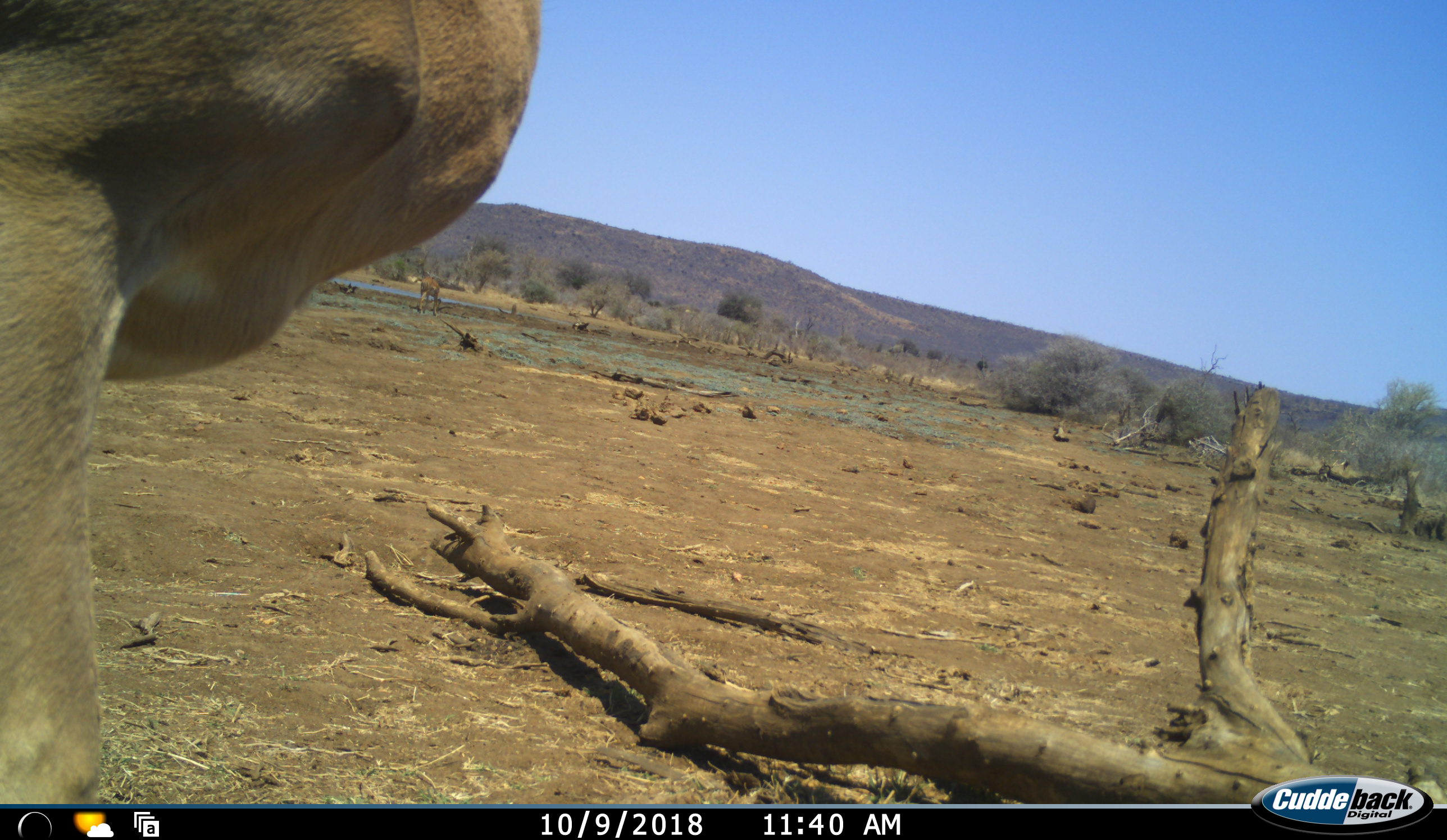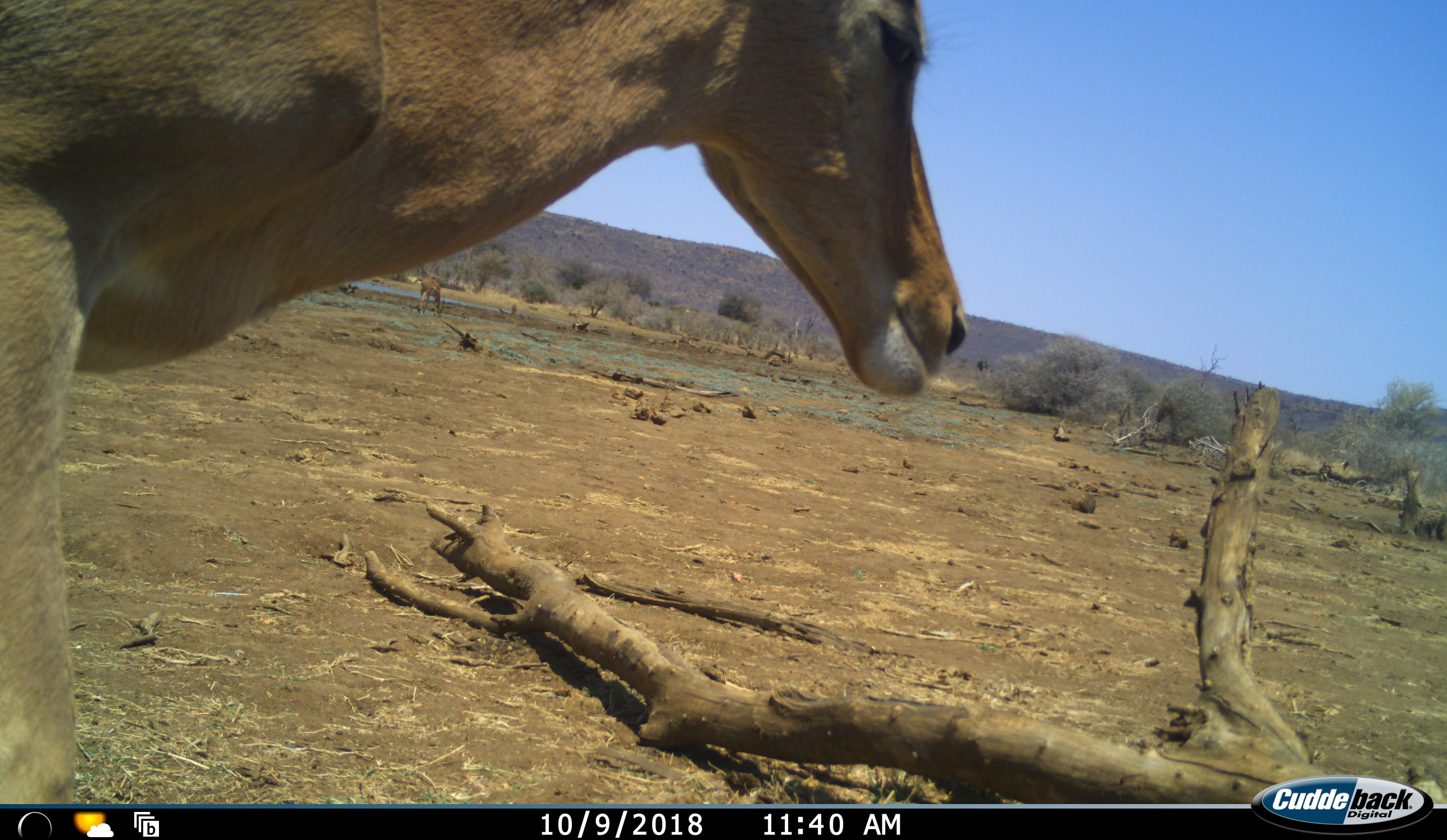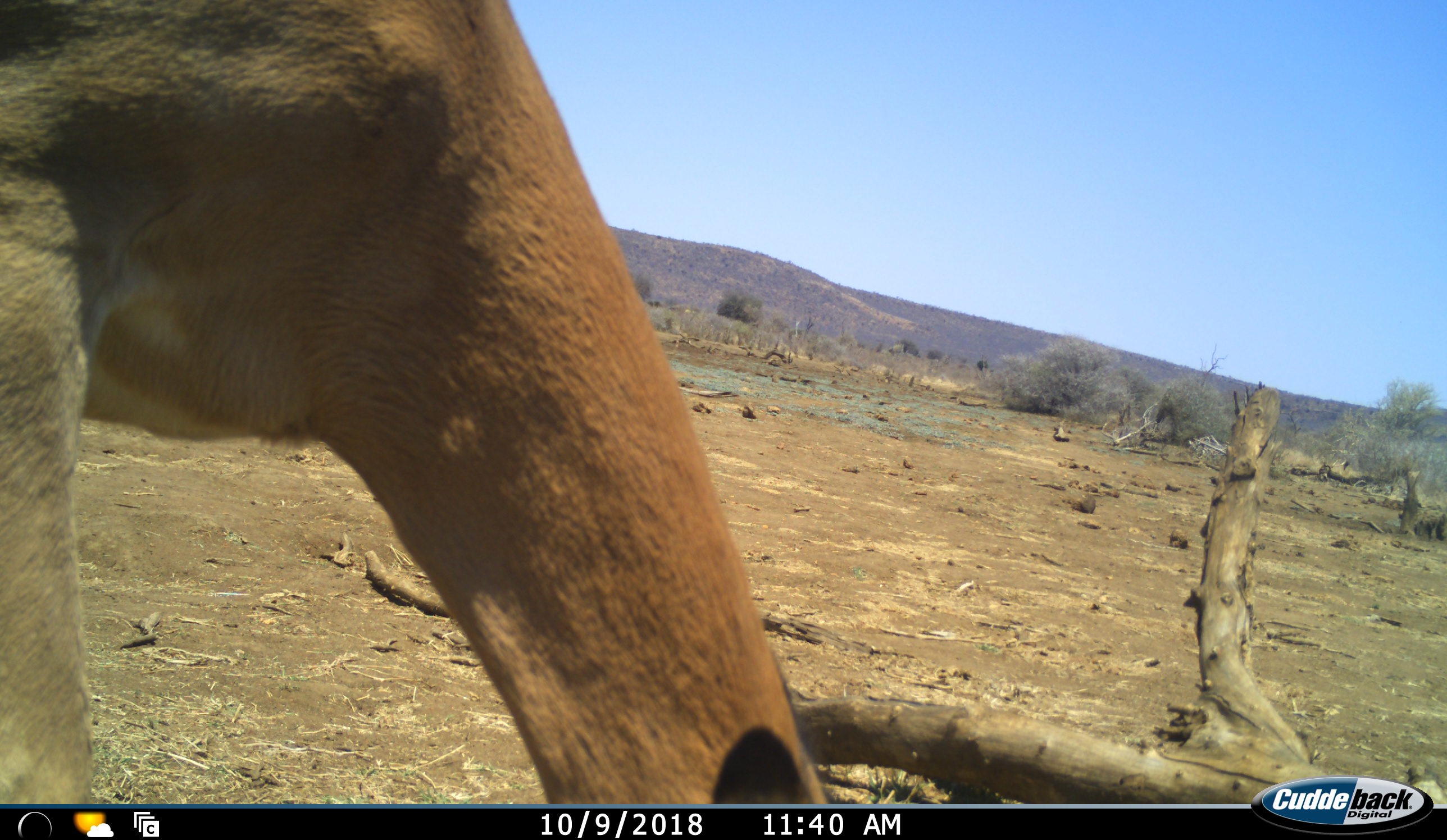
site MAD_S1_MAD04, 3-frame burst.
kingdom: Animalia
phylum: Chordata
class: Mammalia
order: Artiodactyla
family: Bovidae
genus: Aepyceros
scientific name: Aepyceros melampus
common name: impala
Impala (Aepyceros melampus), count 1. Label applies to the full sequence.